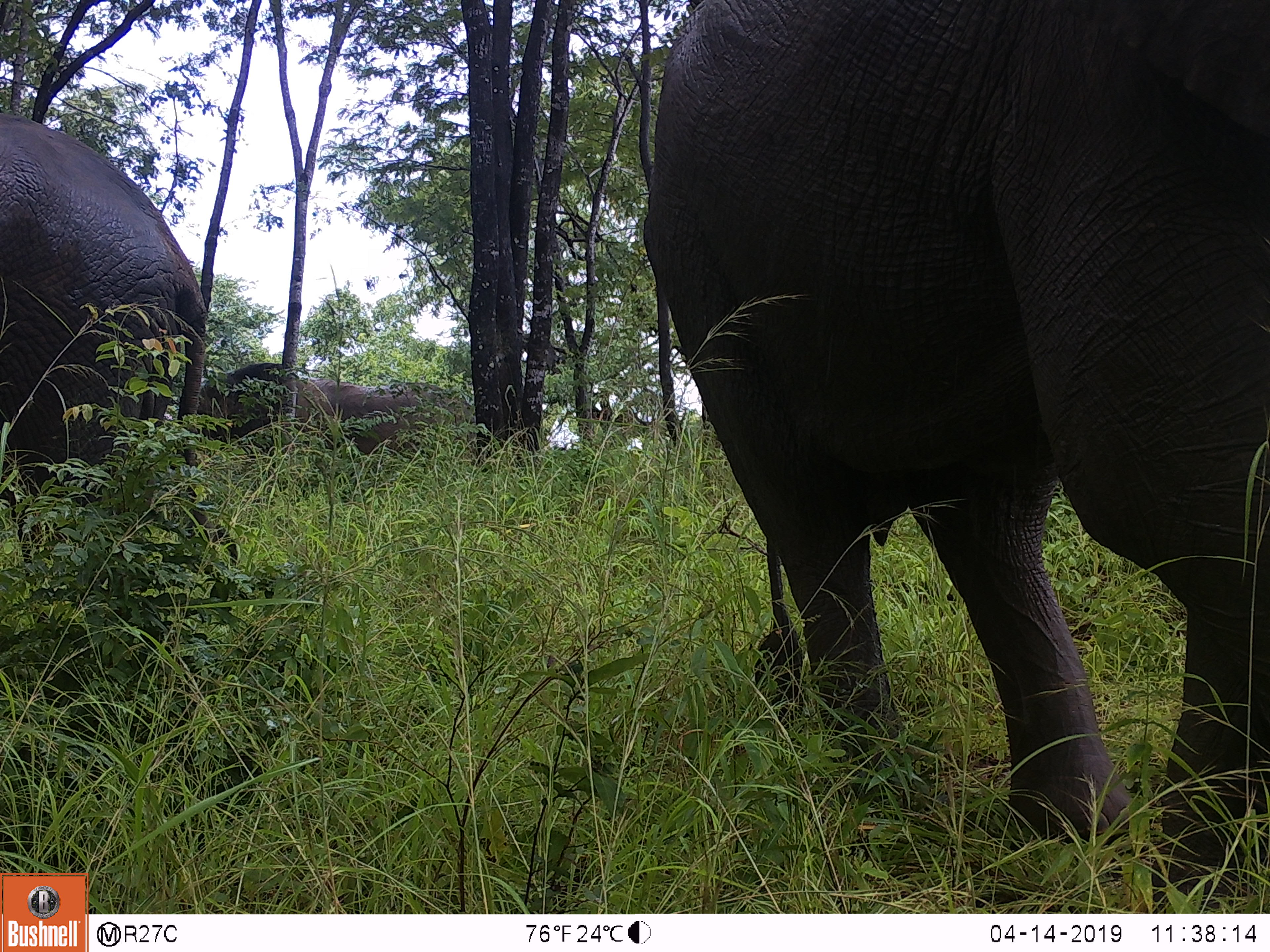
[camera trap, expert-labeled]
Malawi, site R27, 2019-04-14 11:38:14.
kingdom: Animalia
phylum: Chordata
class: Mammalia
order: Proboscidea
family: Elephantidae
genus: Loxodonta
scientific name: Loxodonta africana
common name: african savanna elephant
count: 3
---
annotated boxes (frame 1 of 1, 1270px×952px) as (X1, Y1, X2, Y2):
african savanna elephant: (620, 2, 1266, 906); (0, 94, 251, 577); (162, 357, 467, 456)